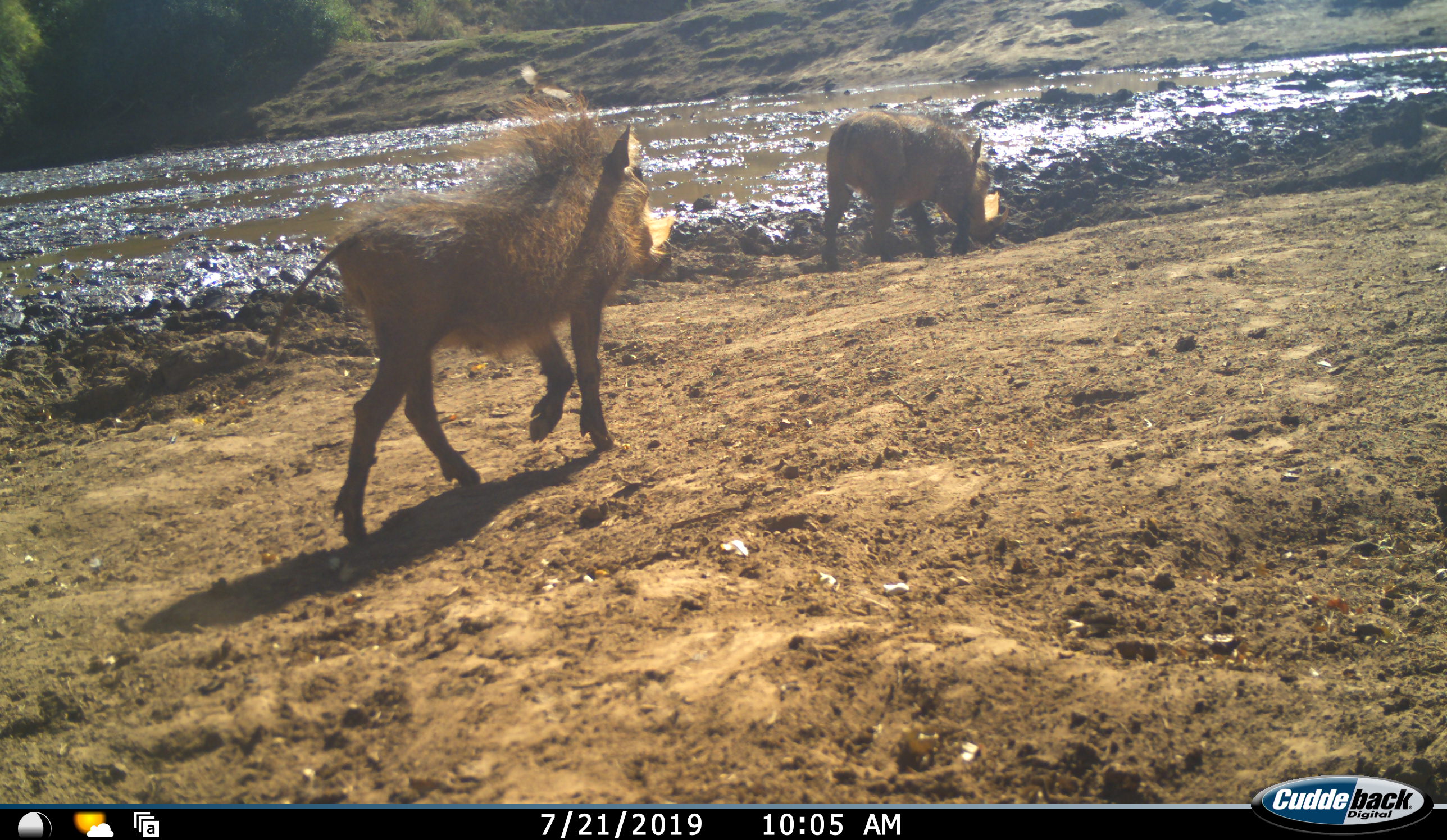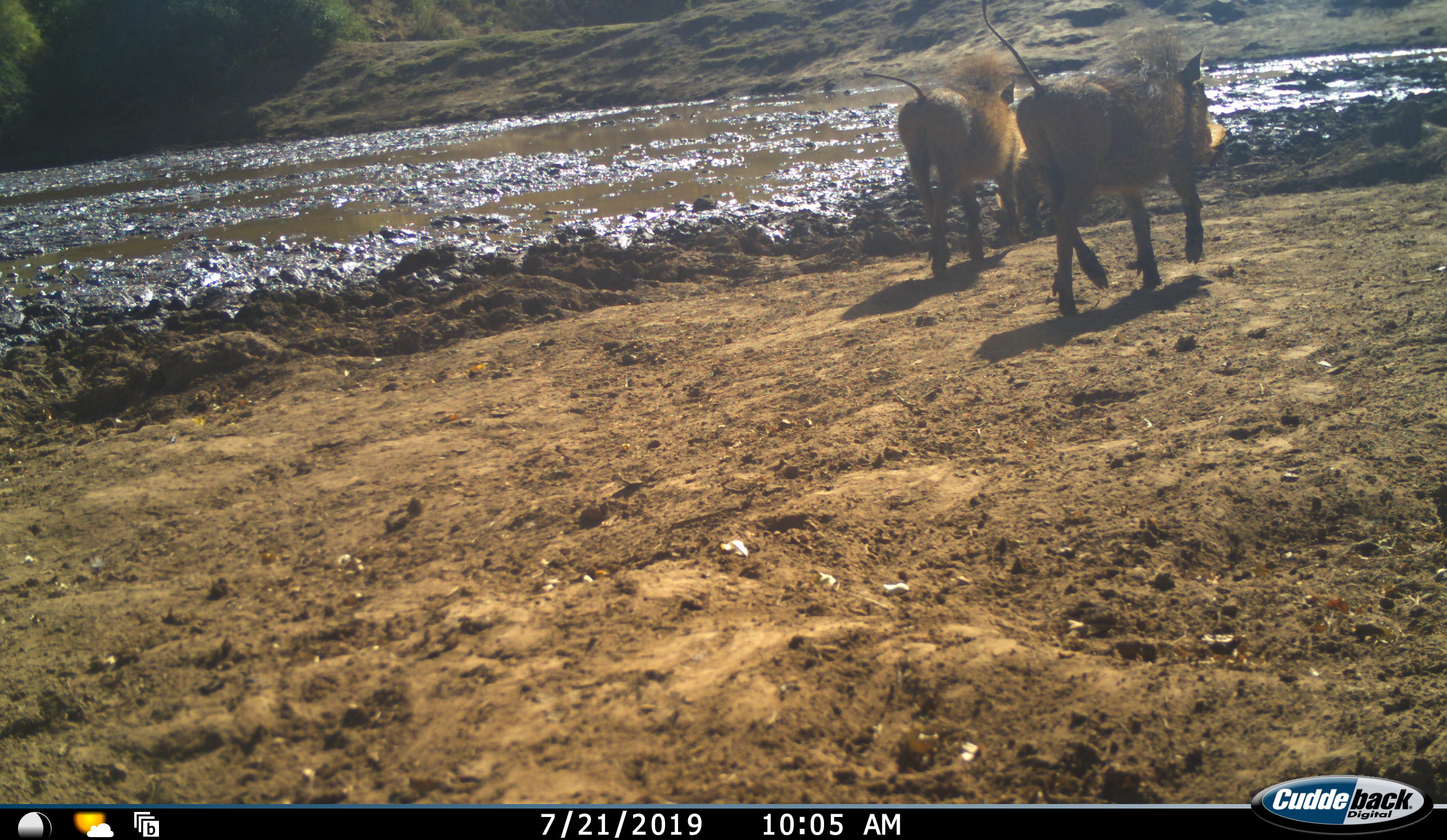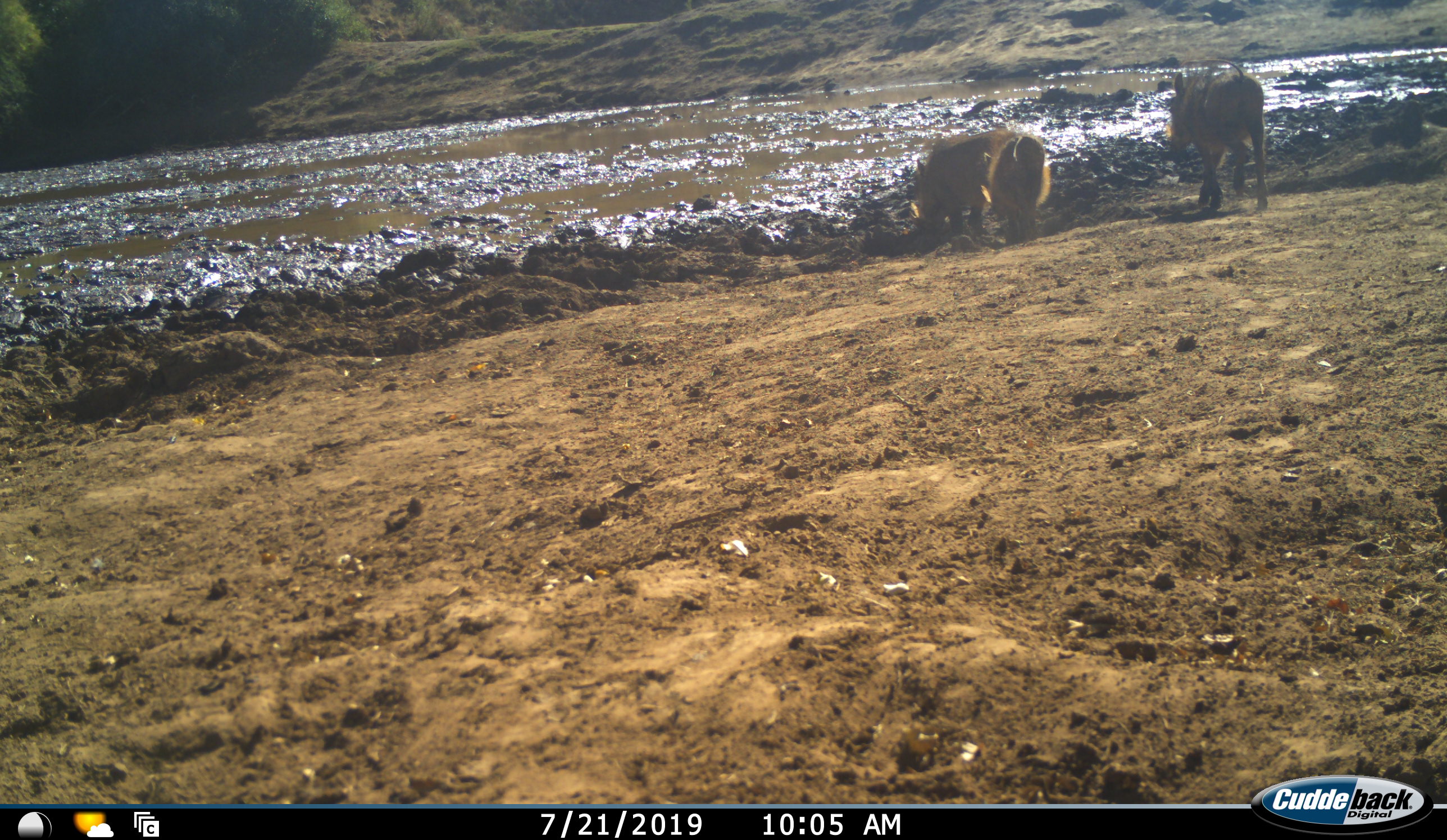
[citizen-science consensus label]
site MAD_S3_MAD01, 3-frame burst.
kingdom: Animalia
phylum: Chordata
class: Mammalia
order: Artiodactyla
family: Suidae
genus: Phacochoerus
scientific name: Phacochoerus africanus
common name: warthog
Warthog (Phacochoerus africanus), count 2. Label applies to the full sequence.